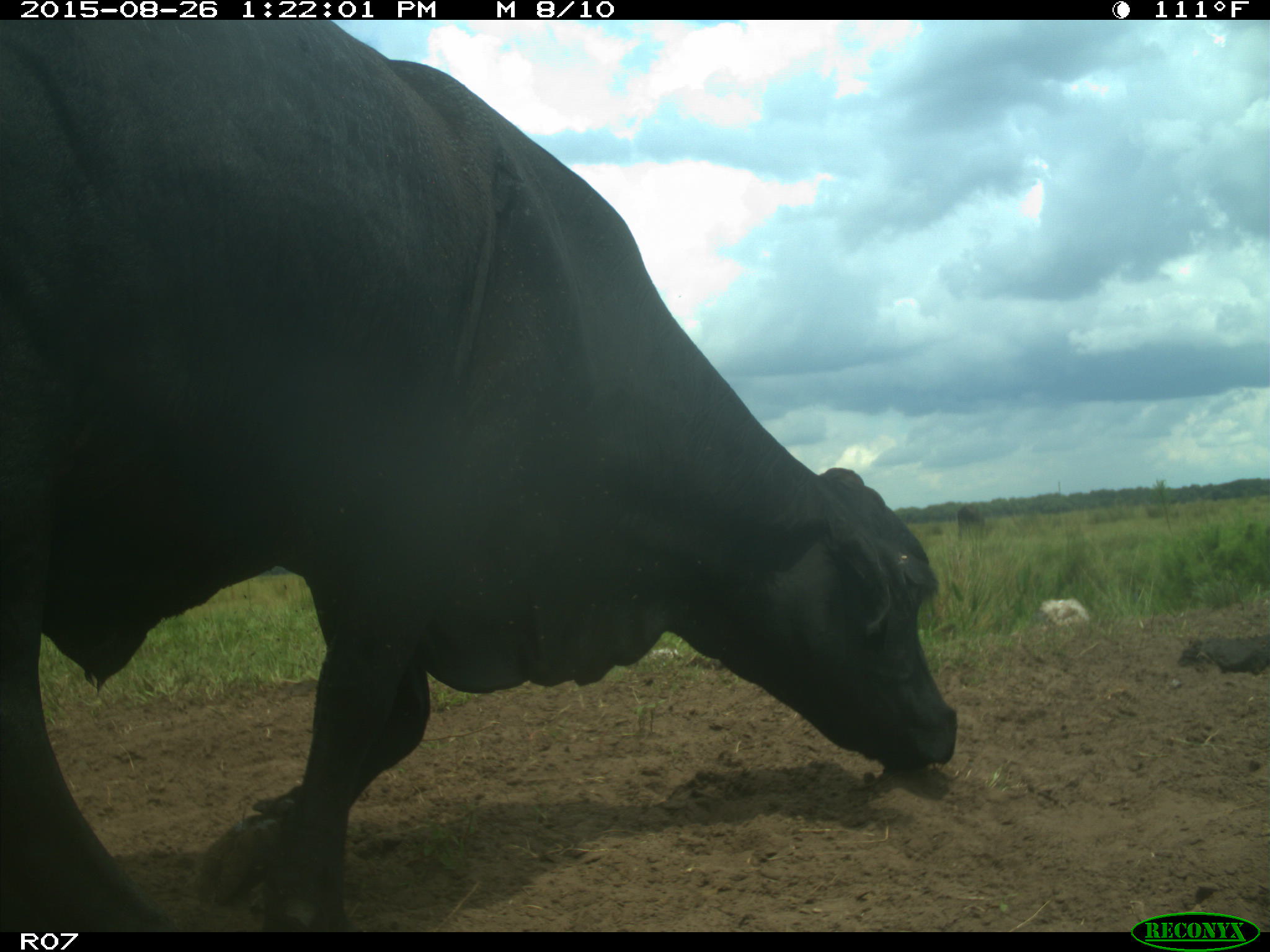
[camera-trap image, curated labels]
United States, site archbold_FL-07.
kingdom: Animalia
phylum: Chordata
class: Mammalia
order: Artiodactyla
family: Bovidae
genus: Bos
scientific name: Bos taurus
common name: domestic cow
Bos taurus (domestic cow).